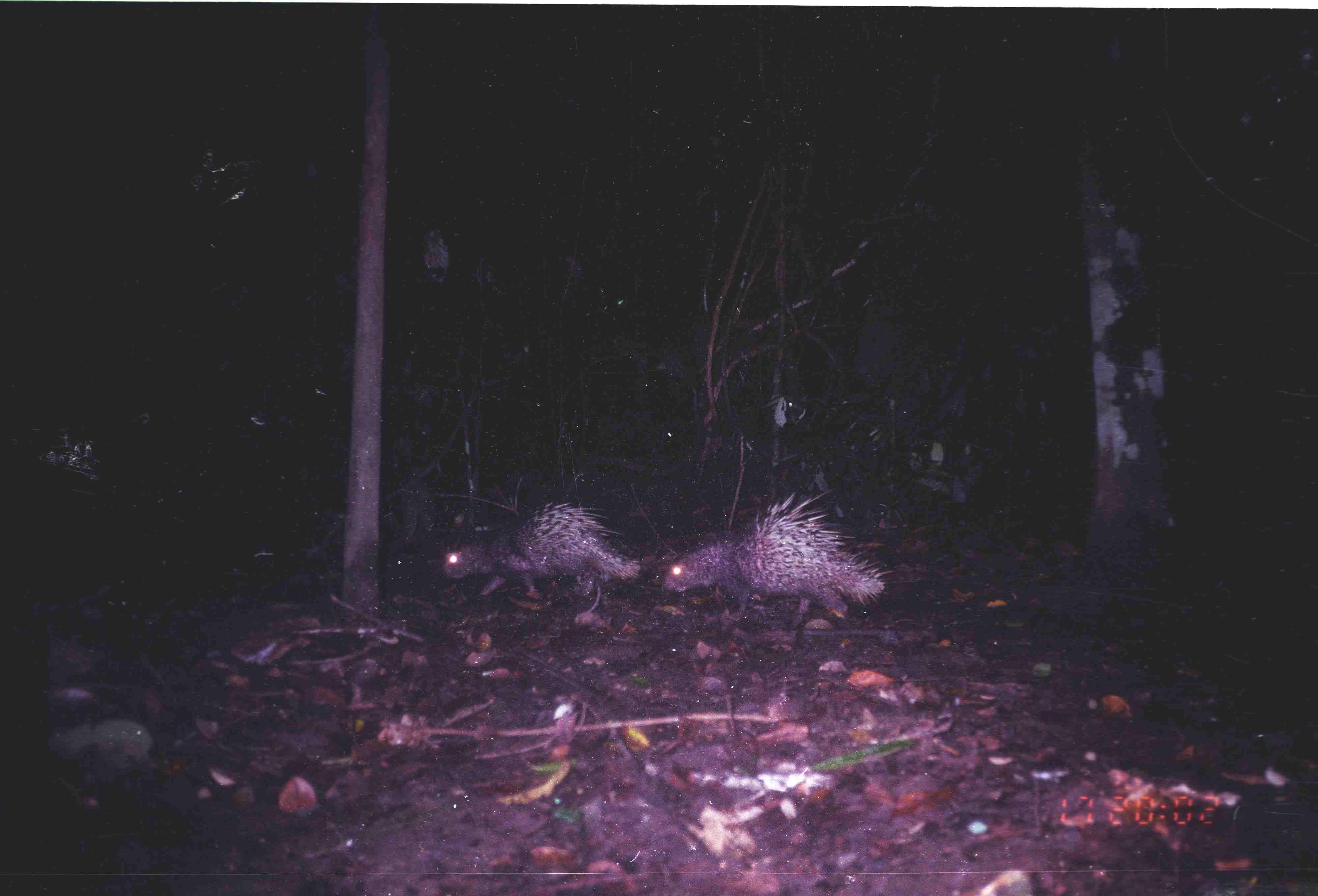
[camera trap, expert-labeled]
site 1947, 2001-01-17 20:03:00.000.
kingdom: Animalia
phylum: Chordata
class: Mammalia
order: Rodentia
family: Hystricidae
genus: Hystrix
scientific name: Hystrix brachyura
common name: east asian porcupine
Hystrix brachyura (east asian porcupine), count 2.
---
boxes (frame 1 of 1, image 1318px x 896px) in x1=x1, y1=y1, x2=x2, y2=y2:
hystrix brachyura: x1=661, y1=487, x2=892, y2=632; x1=442, y1=499, x2=644, y2=601